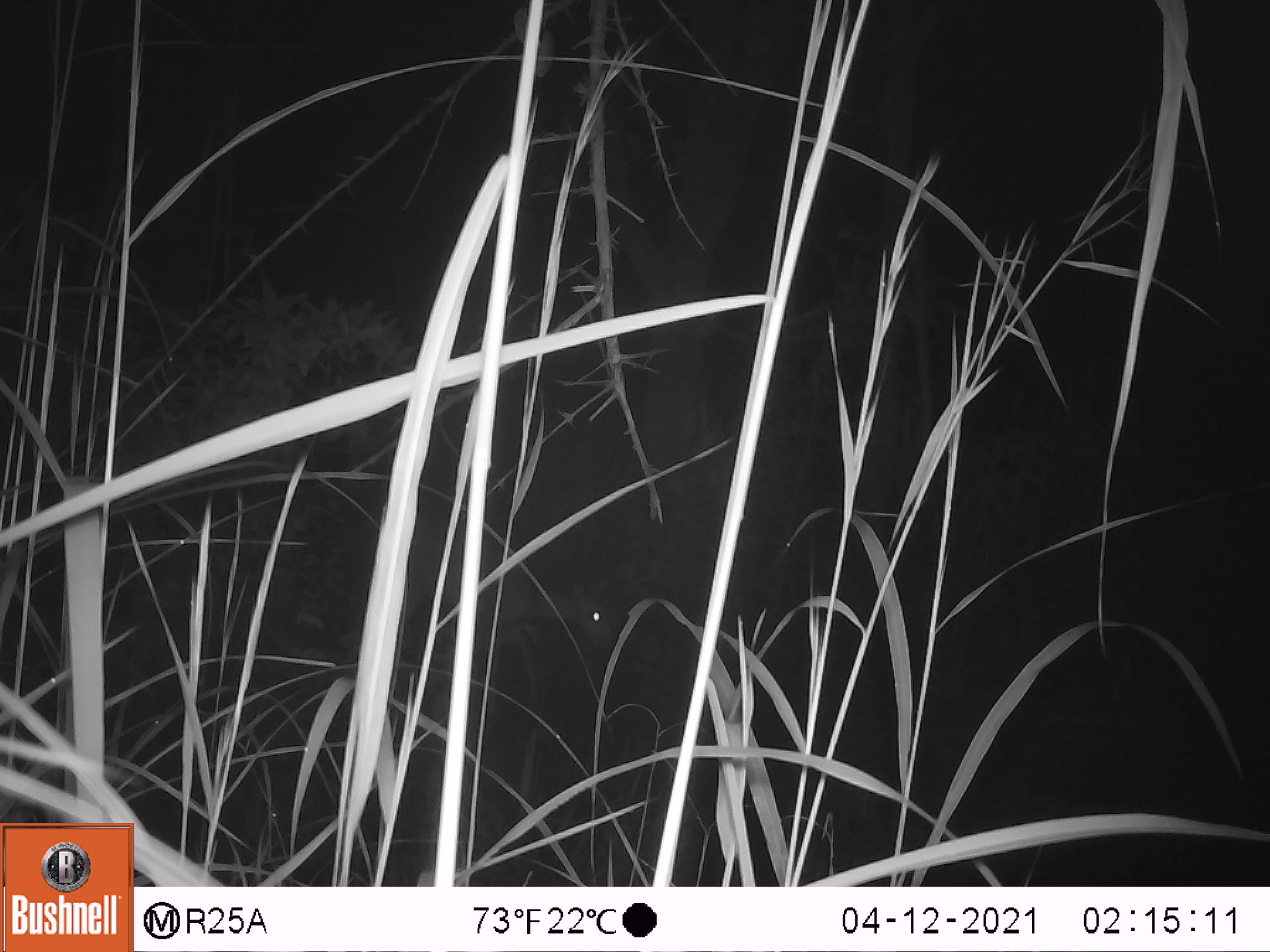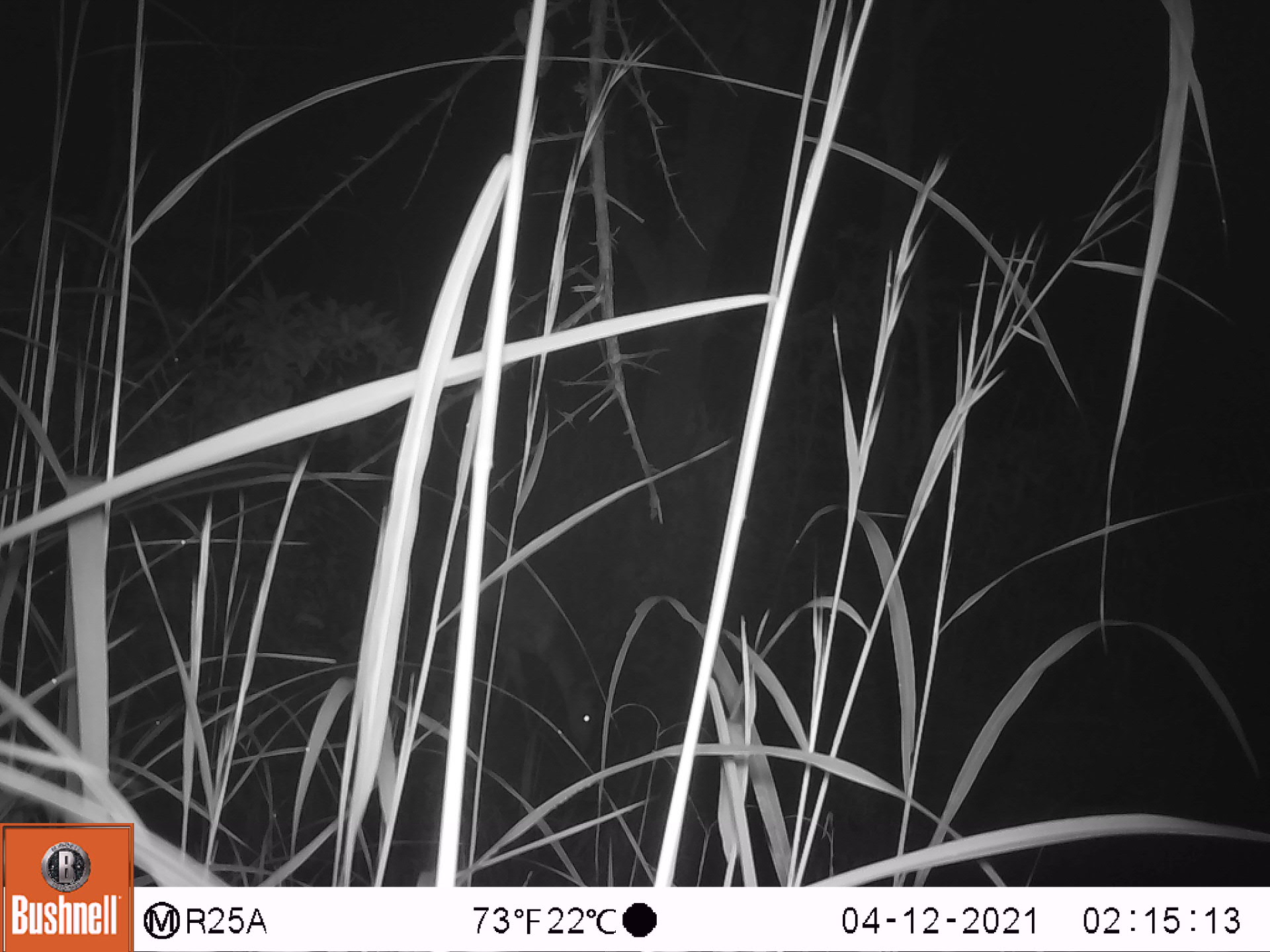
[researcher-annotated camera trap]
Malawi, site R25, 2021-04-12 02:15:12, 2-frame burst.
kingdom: Animalia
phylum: Chordata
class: Mammalia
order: Artiodactyla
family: Bovidae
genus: Tragelaphus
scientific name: Tragelaphus sylvaticus sylvaticus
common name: cape bushbuck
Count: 1.